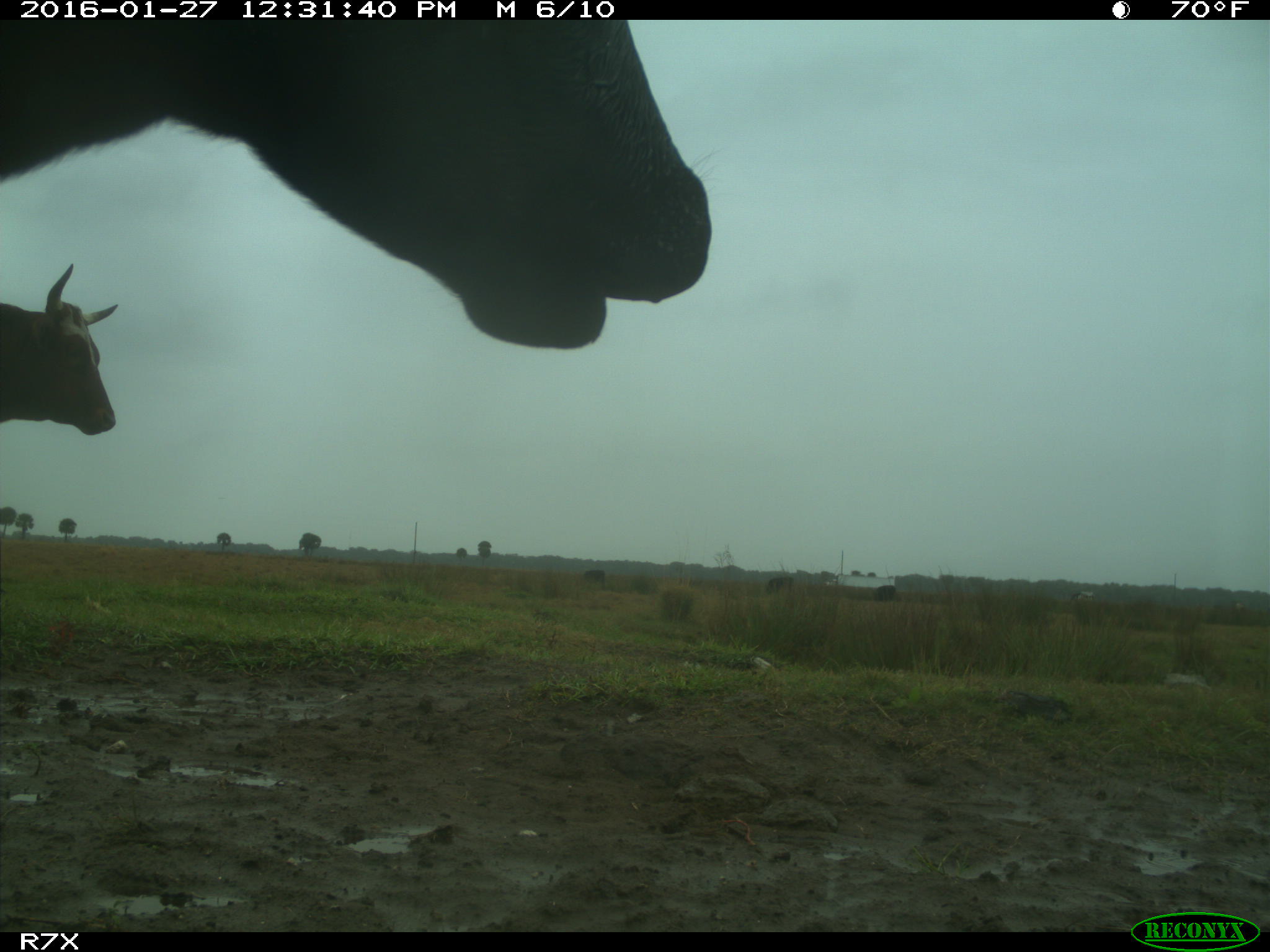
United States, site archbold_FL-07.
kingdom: Animalia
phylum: Chordata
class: Mammalia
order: Artiodactyla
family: Bovidae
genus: Bos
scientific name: Bos taurus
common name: domestic cow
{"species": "Bos taurus (domestic cow)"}